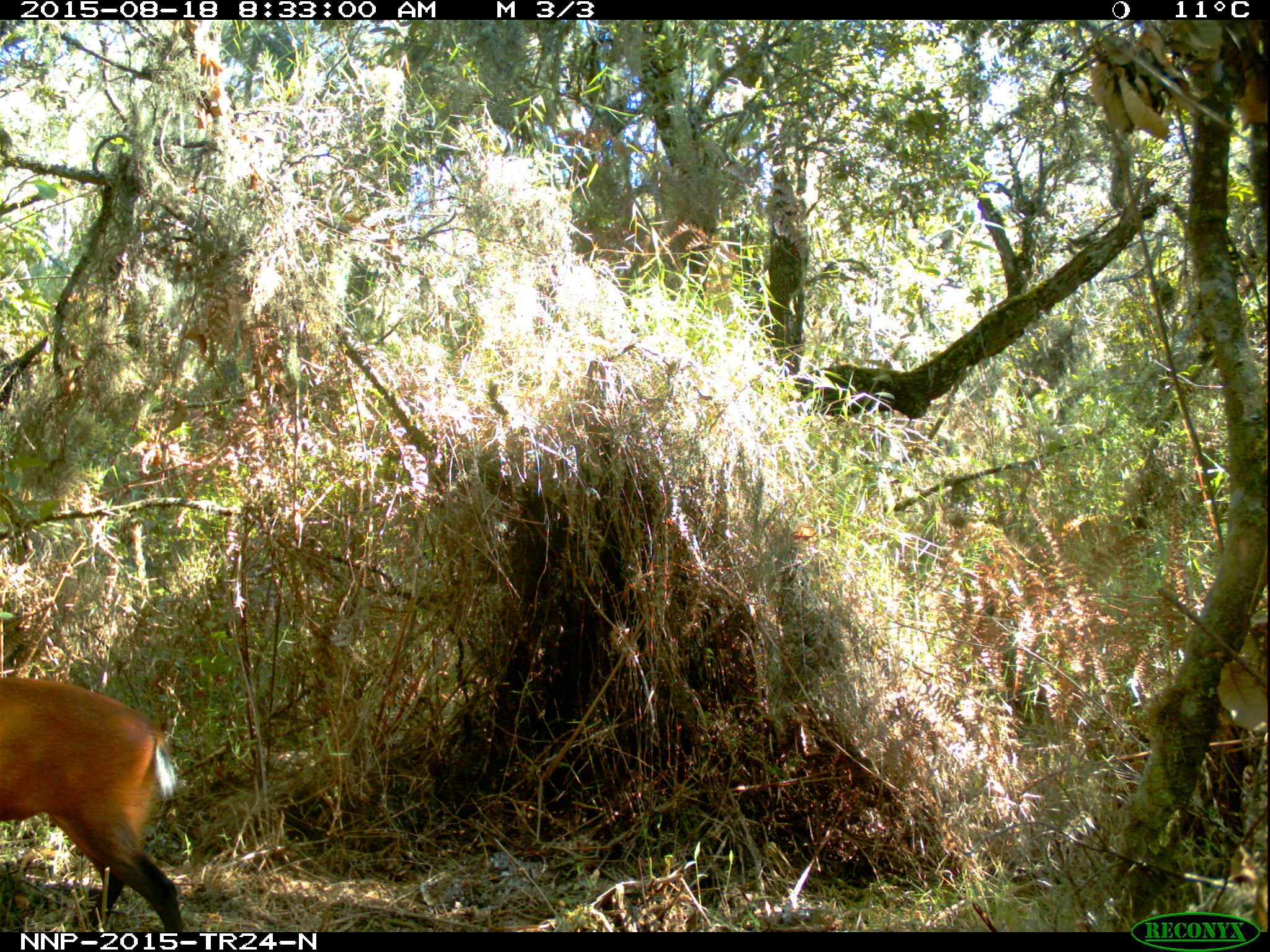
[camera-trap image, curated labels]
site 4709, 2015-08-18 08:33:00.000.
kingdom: Animalia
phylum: Chordata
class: Mammalia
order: Artiodactyla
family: Bovidae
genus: Cephalophus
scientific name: Cephalophus nigrifrons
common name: black-fronted duiker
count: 1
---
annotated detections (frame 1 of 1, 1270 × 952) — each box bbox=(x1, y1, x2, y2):
cephalophus nigrifrons: bbox=(1, 677, 184, 932)